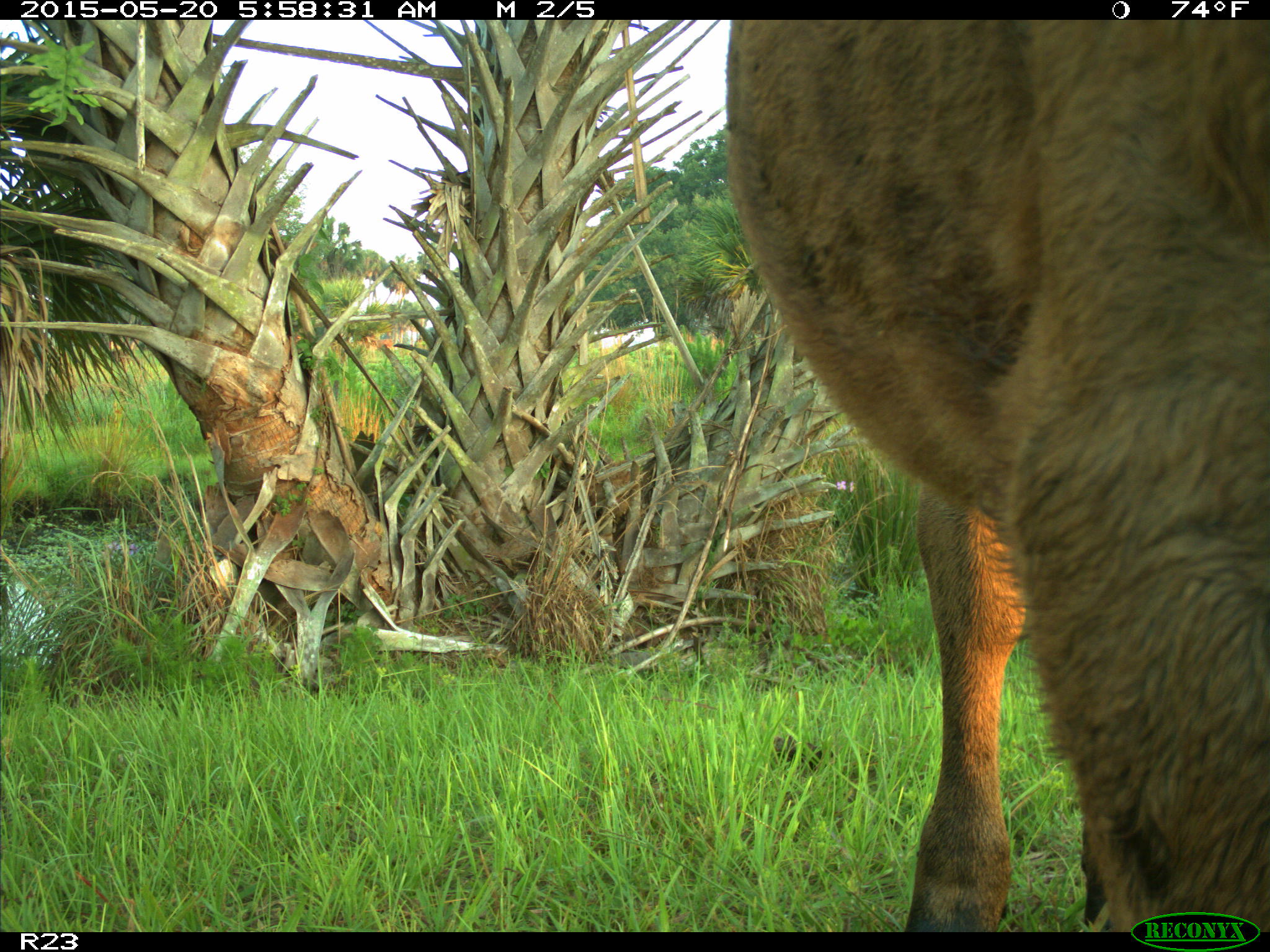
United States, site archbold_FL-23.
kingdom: Animalia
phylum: Chordata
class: Mammalia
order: Artiodactyla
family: Bovidae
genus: Bos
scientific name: Bos taurus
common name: domestic cow